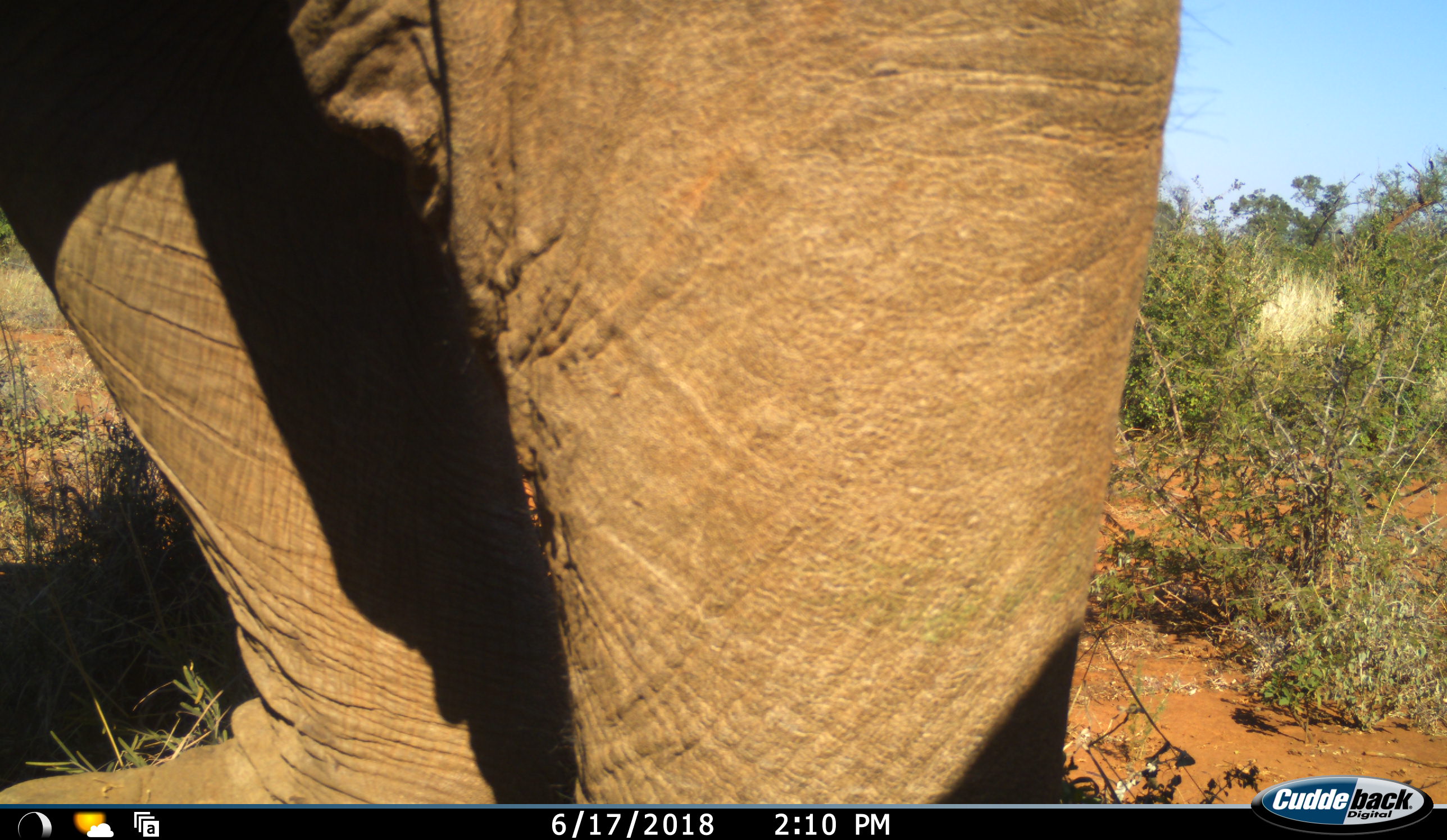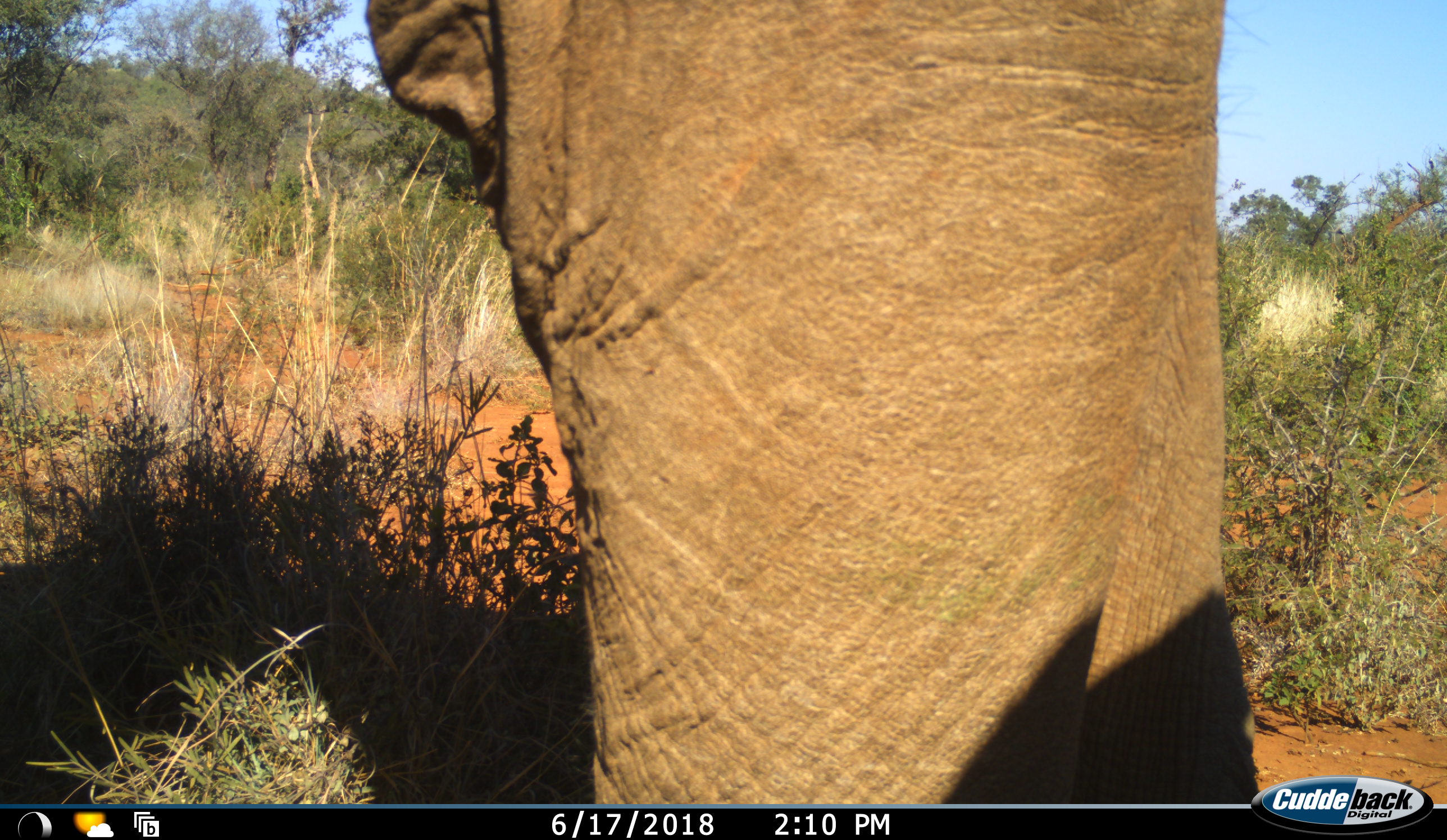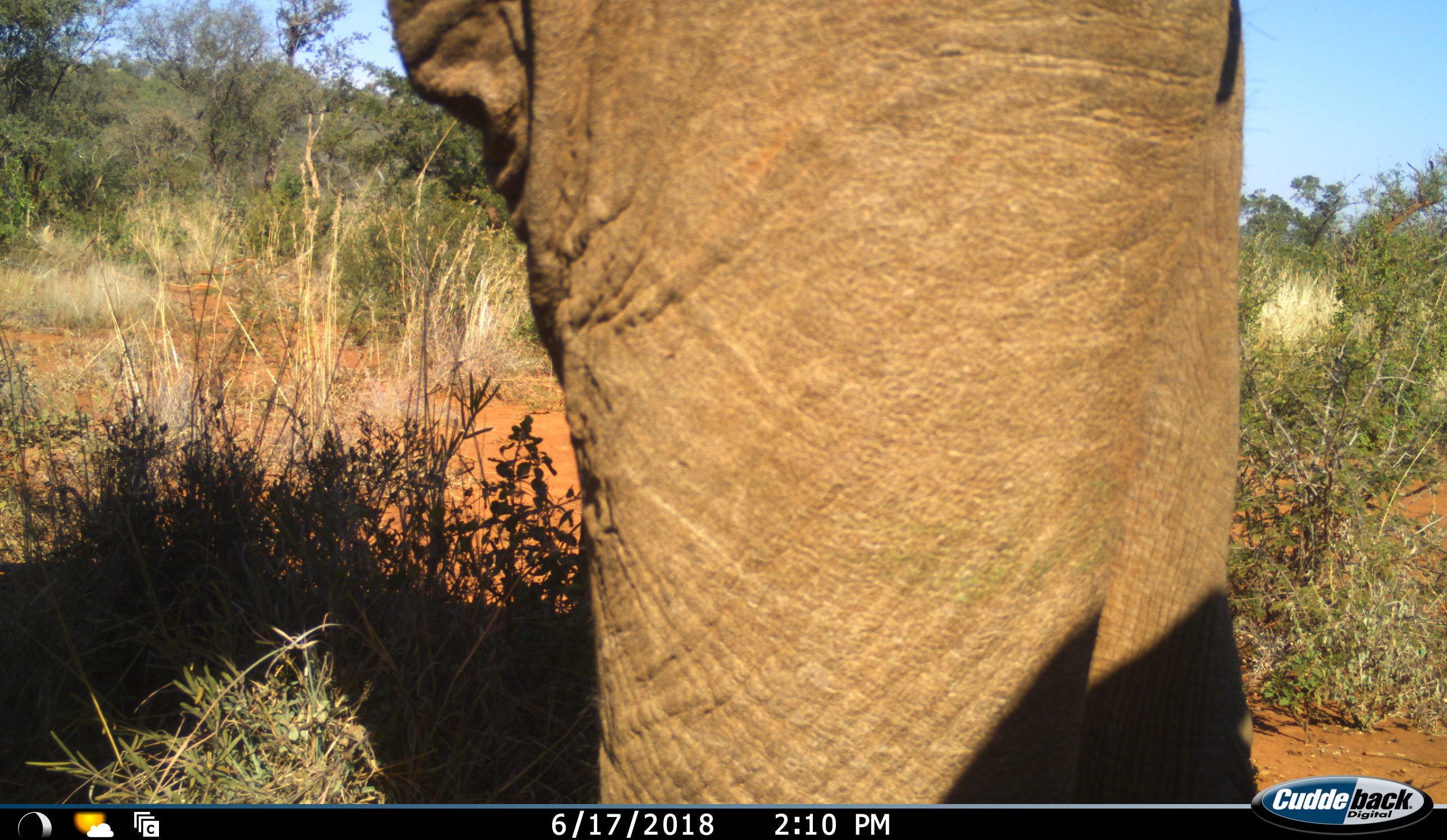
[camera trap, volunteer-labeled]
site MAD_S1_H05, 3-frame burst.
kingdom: Animalia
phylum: Chordata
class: Mammalia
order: Proboscidea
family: Elephantidae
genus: Loxodonta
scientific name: Loxodonta africana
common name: african bush elephant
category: elephant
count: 1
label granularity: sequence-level